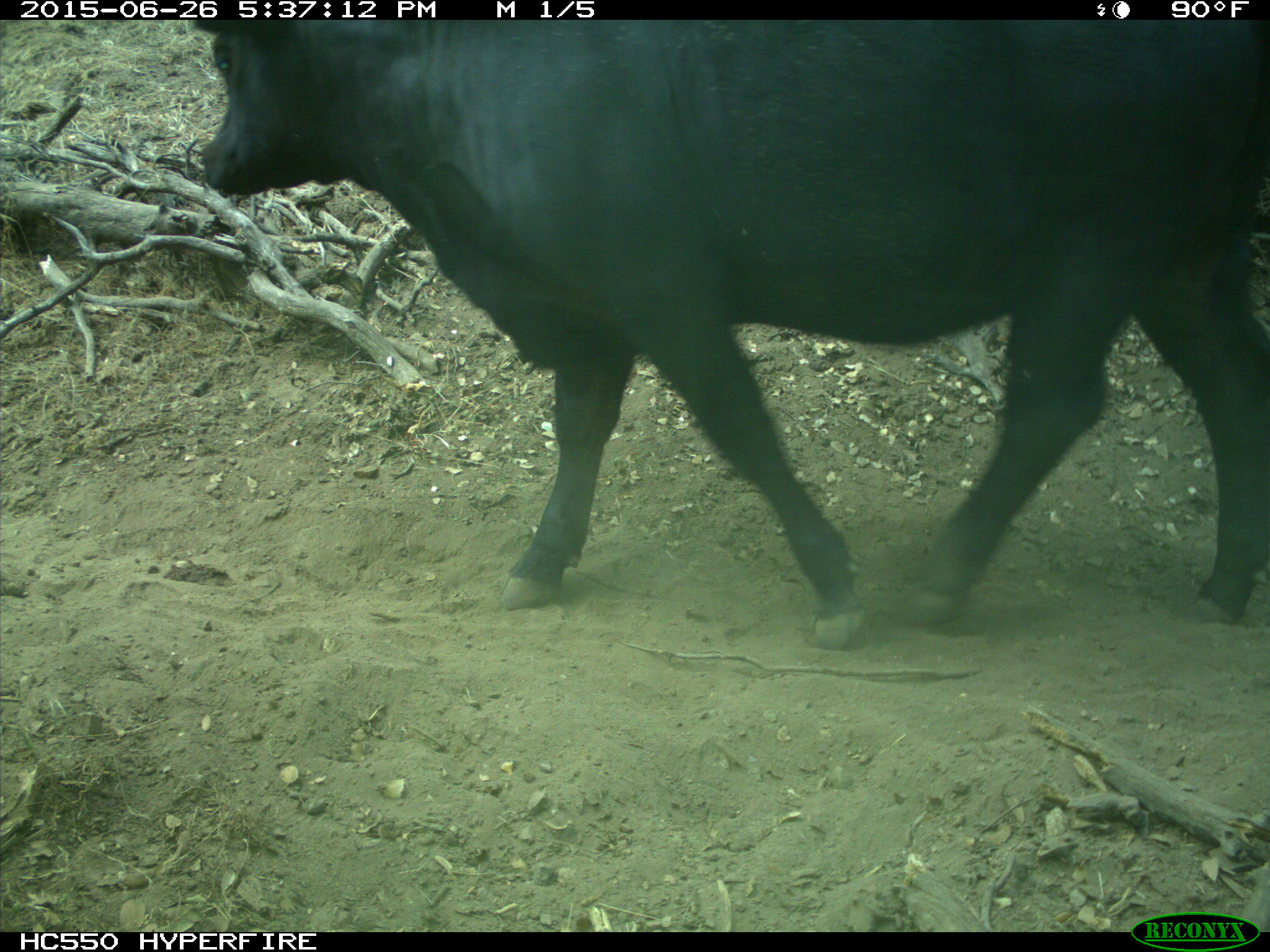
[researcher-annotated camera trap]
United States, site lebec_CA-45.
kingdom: Animalia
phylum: Chordata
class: Mammalia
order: Artiodactyla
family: Bovidae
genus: Bos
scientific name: Bos taurus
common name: domestic cow